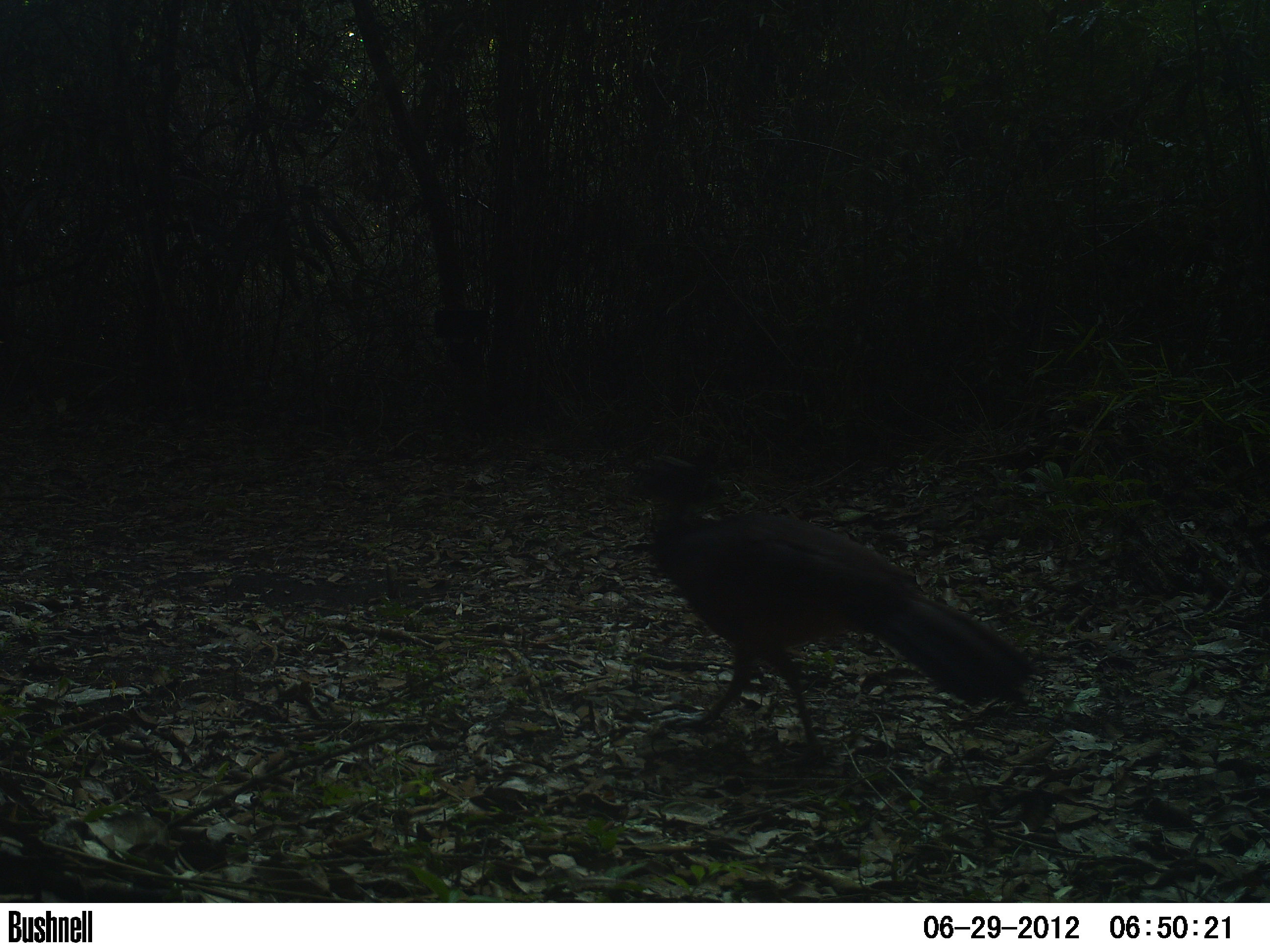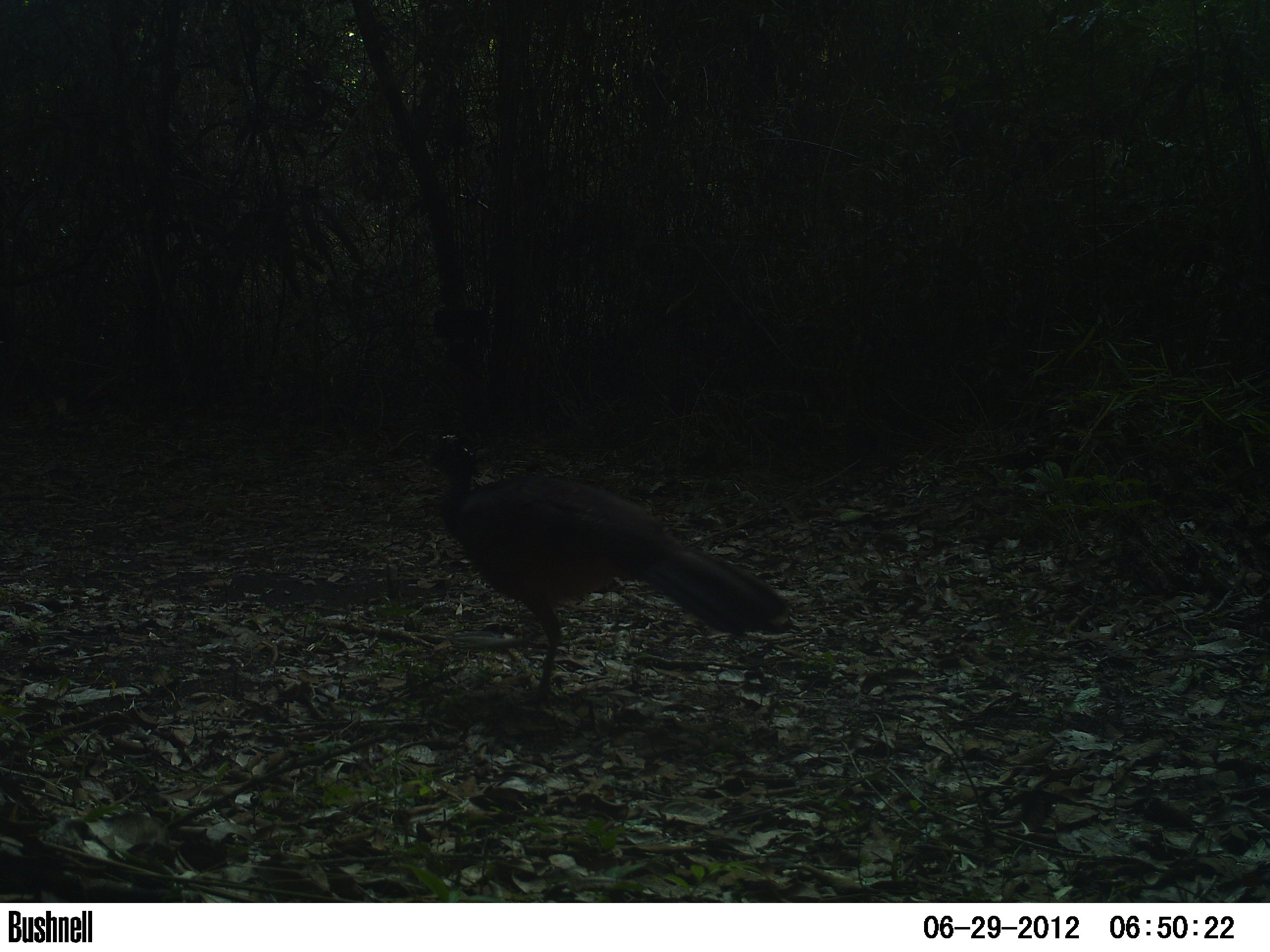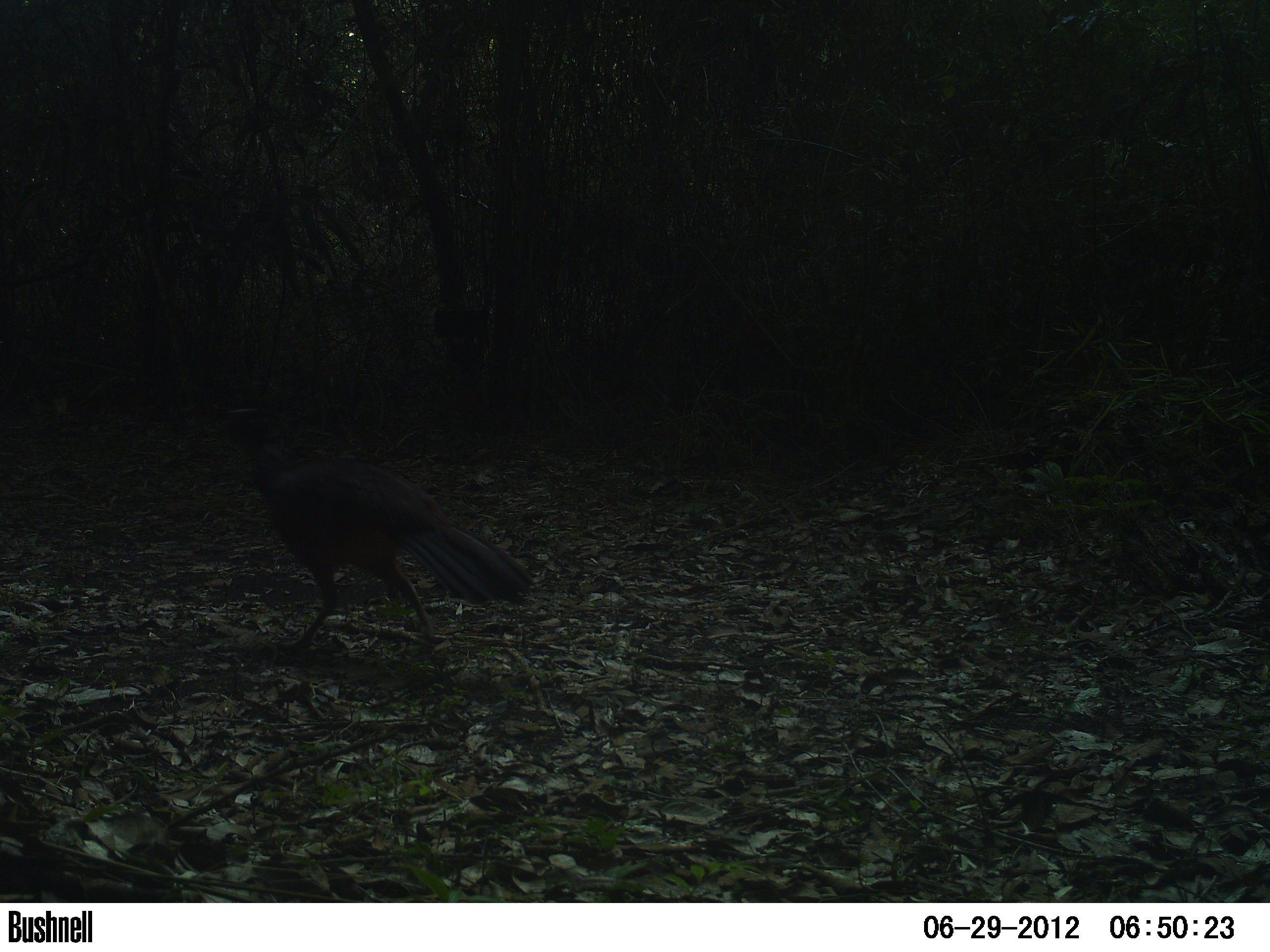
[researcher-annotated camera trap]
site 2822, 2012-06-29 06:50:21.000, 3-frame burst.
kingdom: Animalia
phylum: Chordata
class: Aves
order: Galliformes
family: Cracidae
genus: Crax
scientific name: Crax rubra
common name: great curassow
Crax rubra (great curassow), count 2, age adult, sex female.